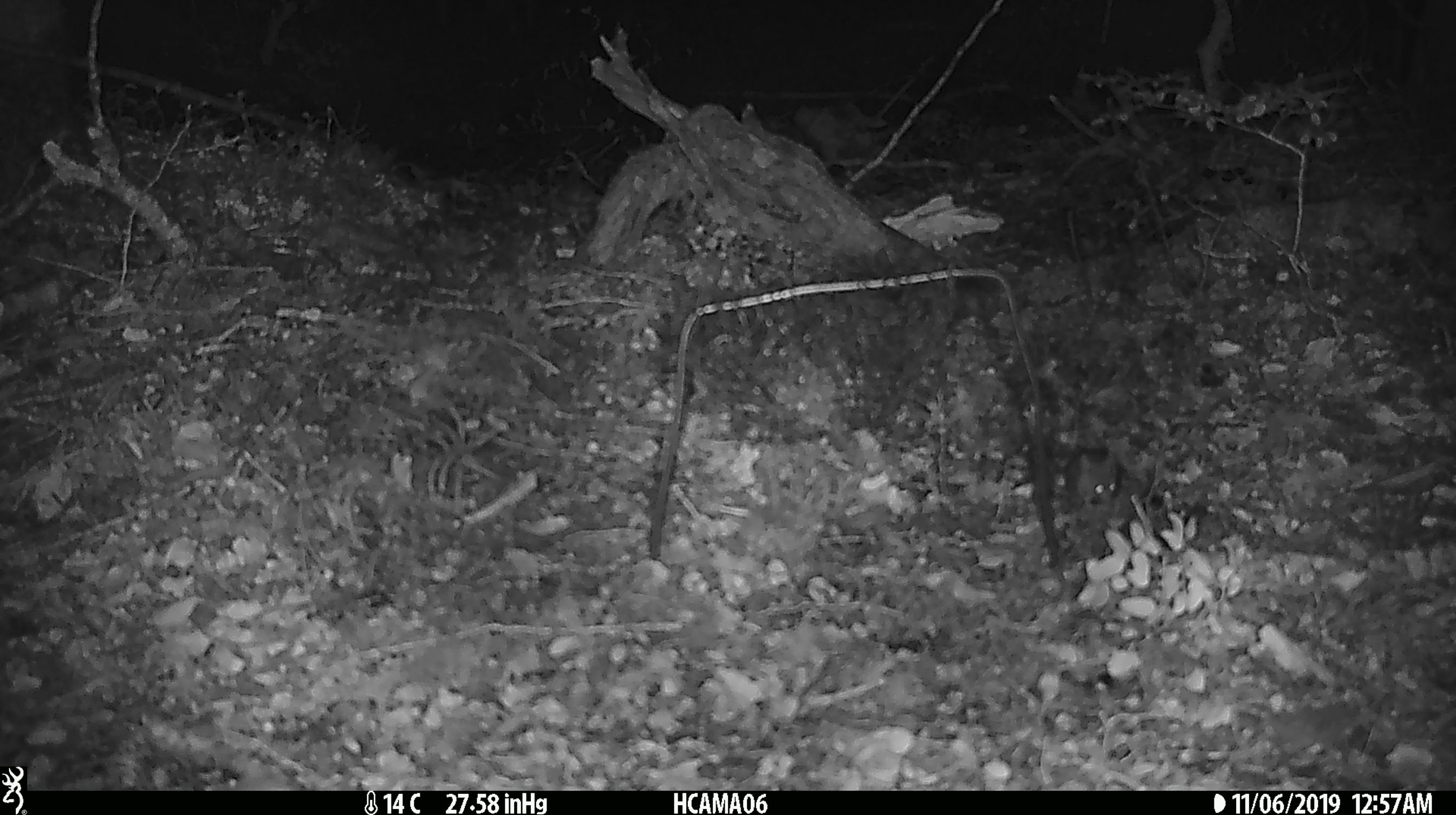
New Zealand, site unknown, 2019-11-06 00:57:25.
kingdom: Animalia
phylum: Chordata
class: Mammalia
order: Rodentia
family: Muridae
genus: Mus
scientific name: Mus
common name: mouse